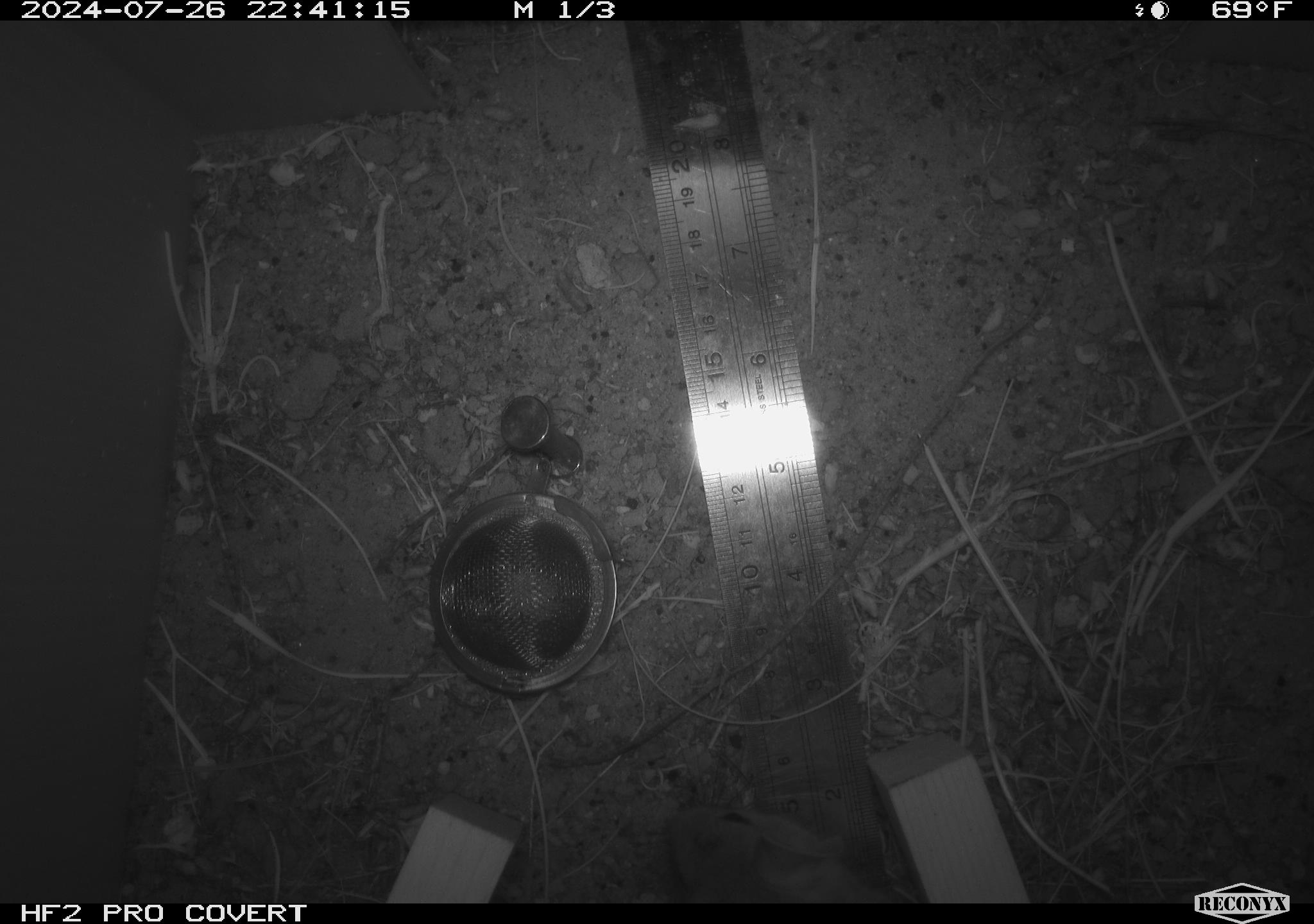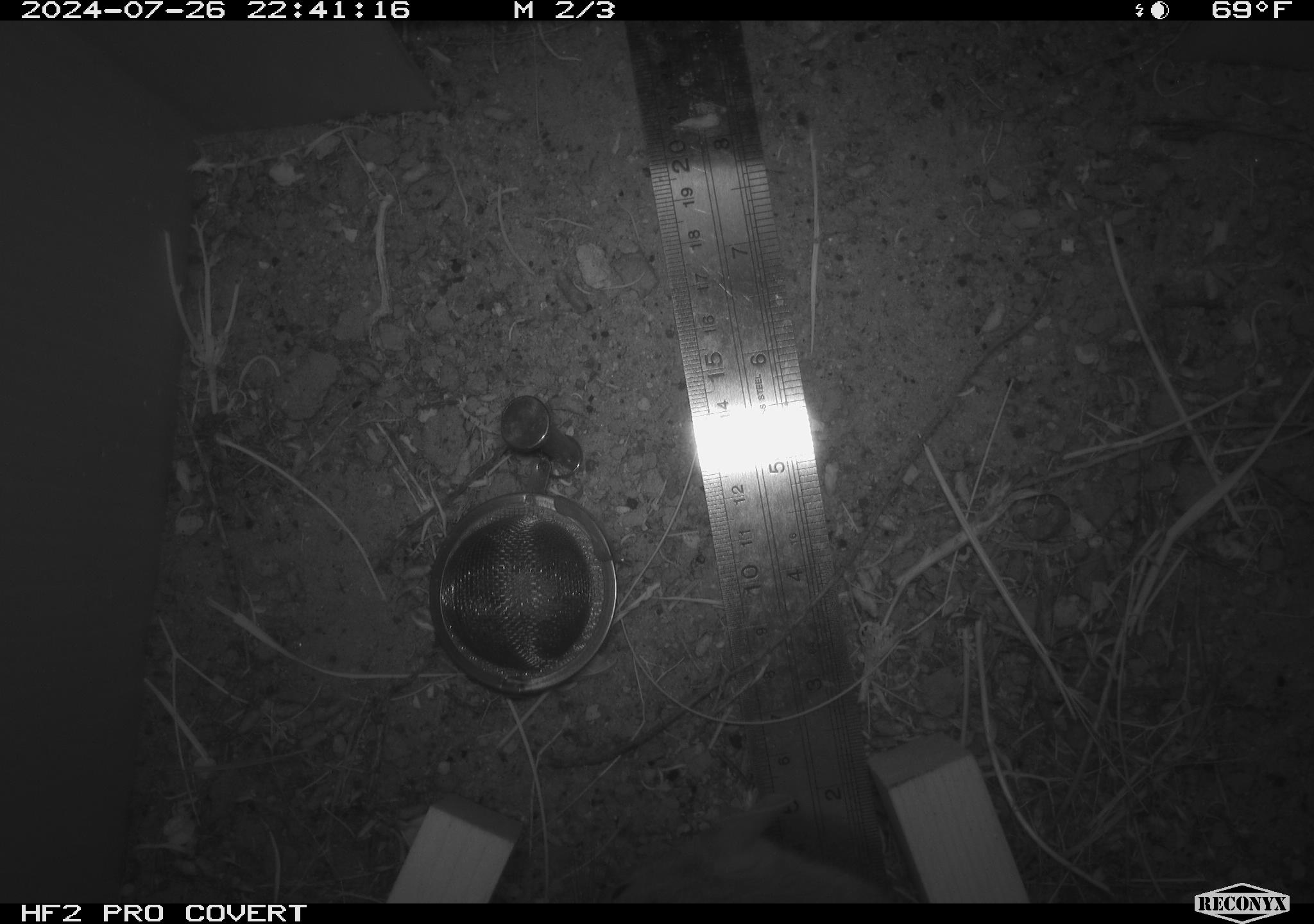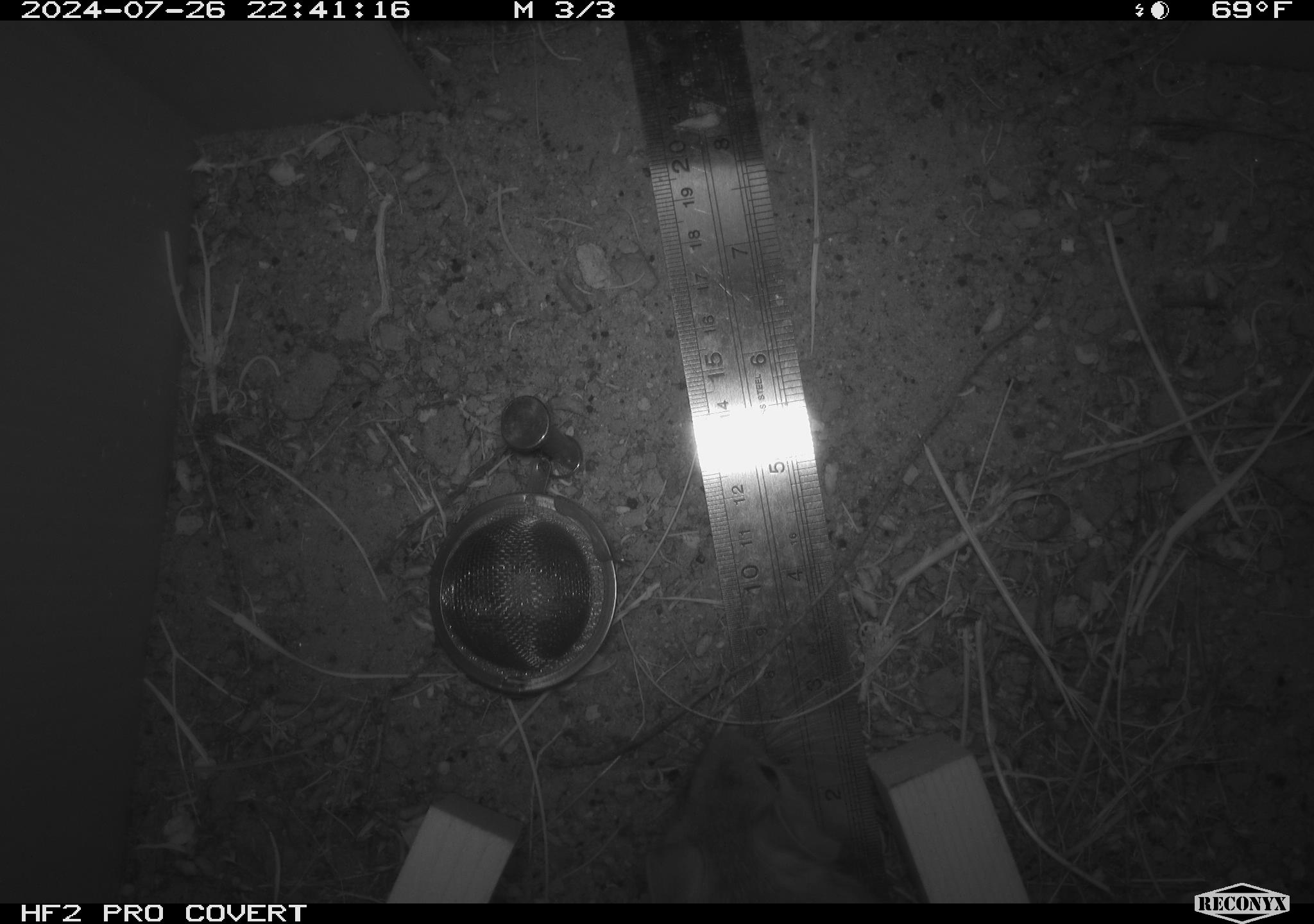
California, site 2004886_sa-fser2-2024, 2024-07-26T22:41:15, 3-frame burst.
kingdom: Animalia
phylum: Chordata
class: Mammalia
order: Rodentia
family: Cricetidae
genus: Neotoma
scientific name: Neotoma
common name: pack rat or woodrat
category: neotoma species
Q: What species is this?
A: Neotoma species (pack rat or woodrat) (Neotoma).